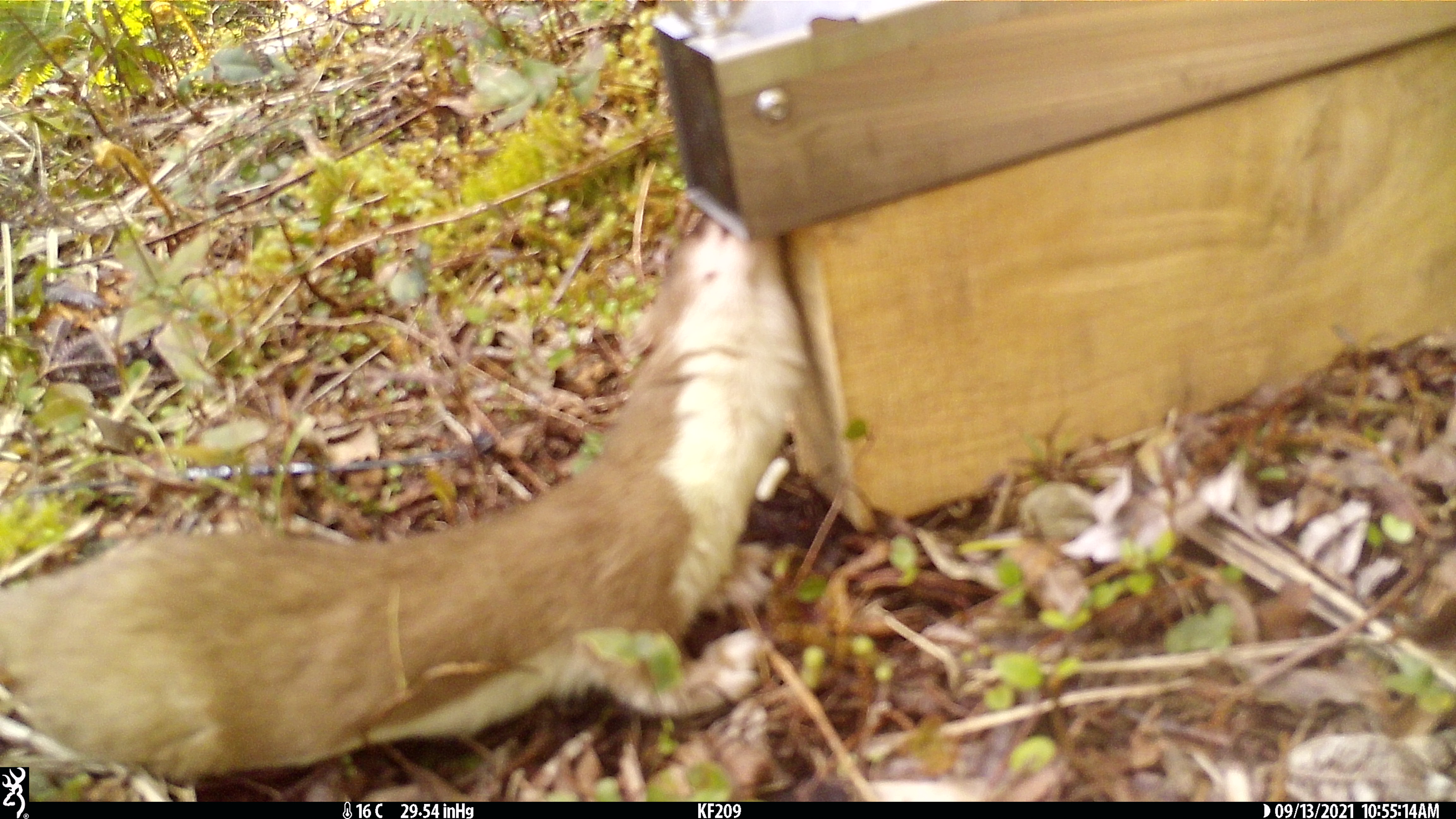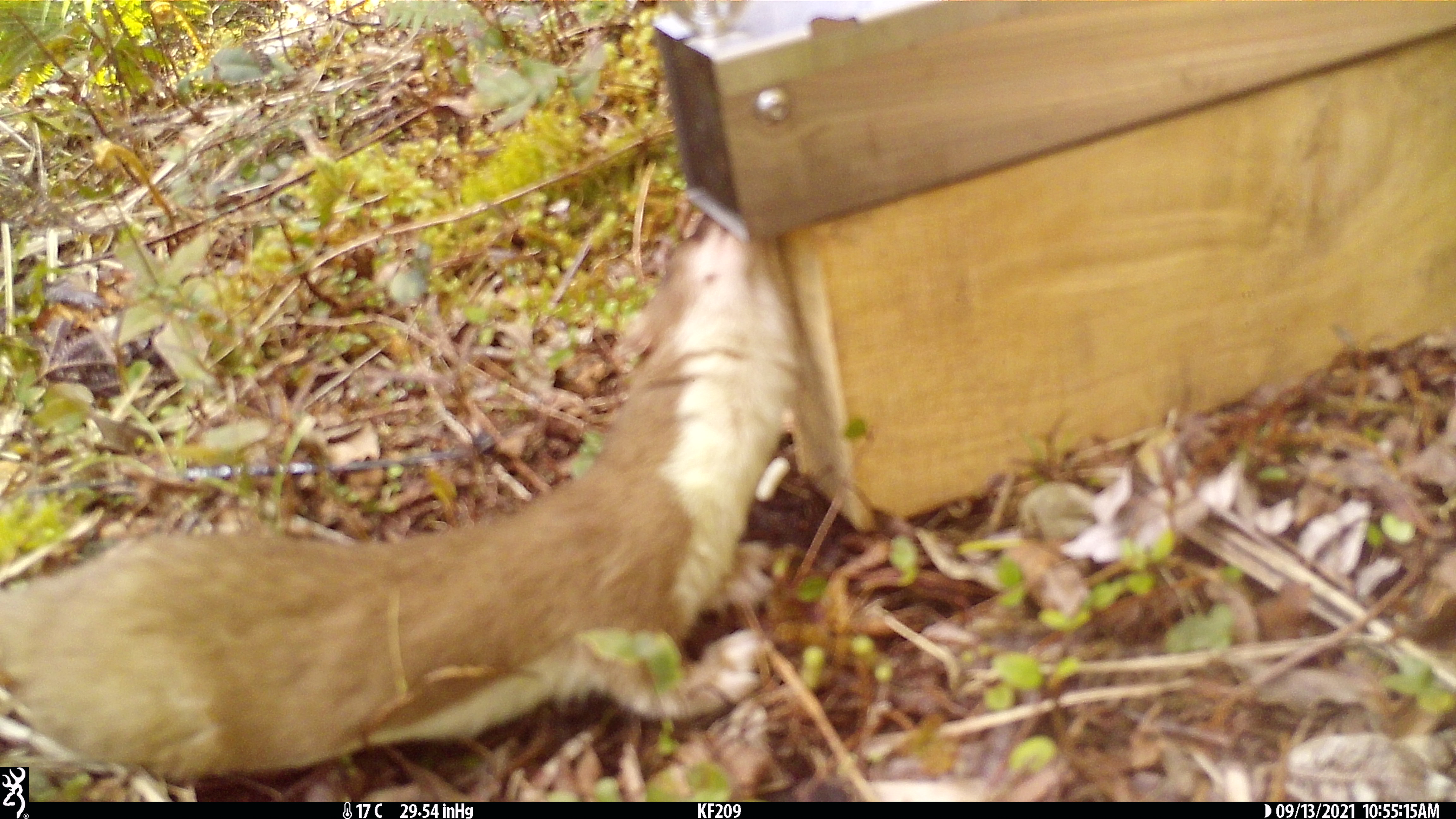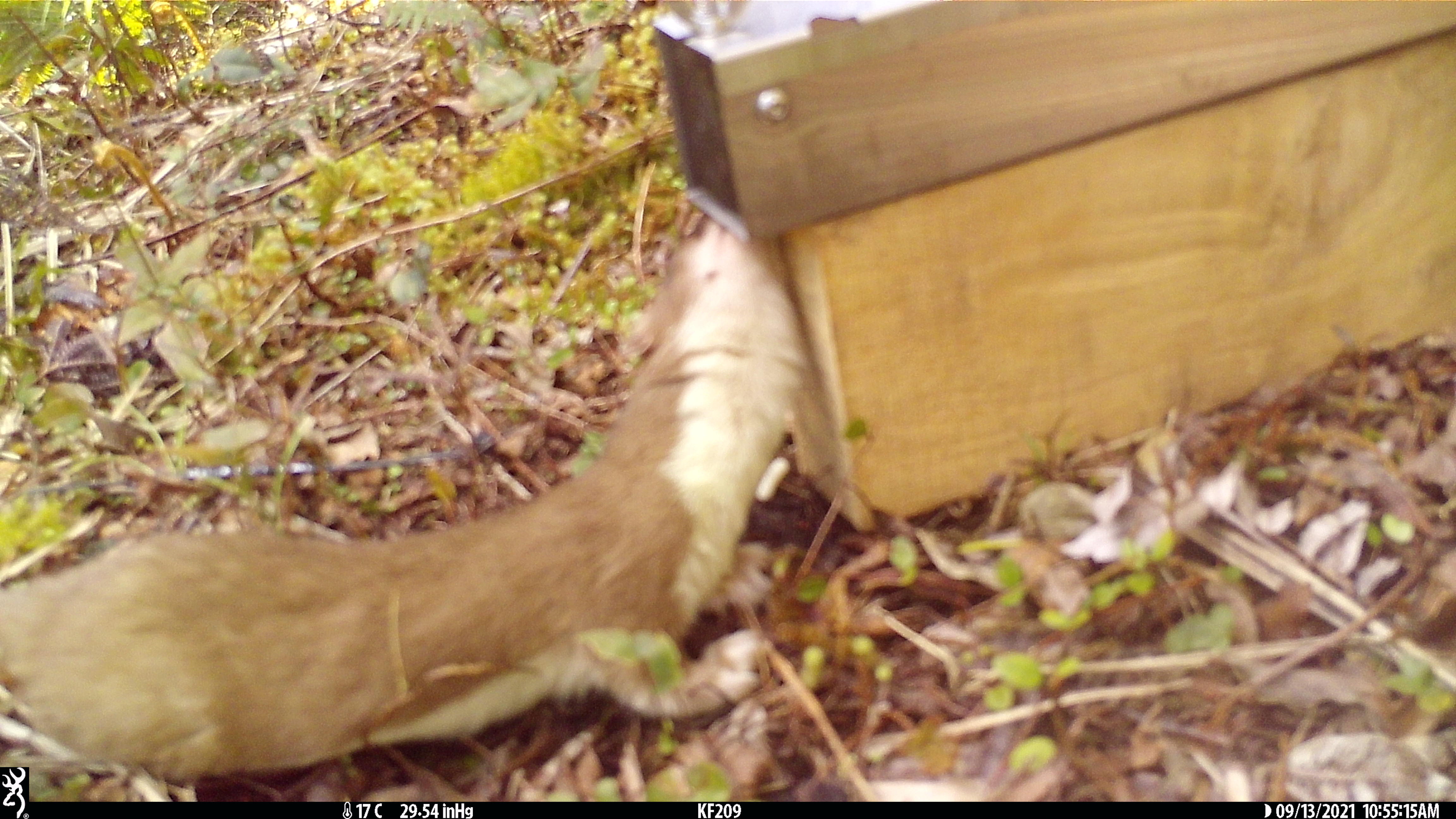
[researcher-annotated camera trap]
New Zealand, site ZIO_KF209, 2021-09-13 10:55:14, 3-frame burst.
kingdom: Animalia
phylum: Chordata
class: Mammalia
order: Carnivora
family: Mustelidae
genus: Mustela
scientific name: Mustela erminea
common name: stoat